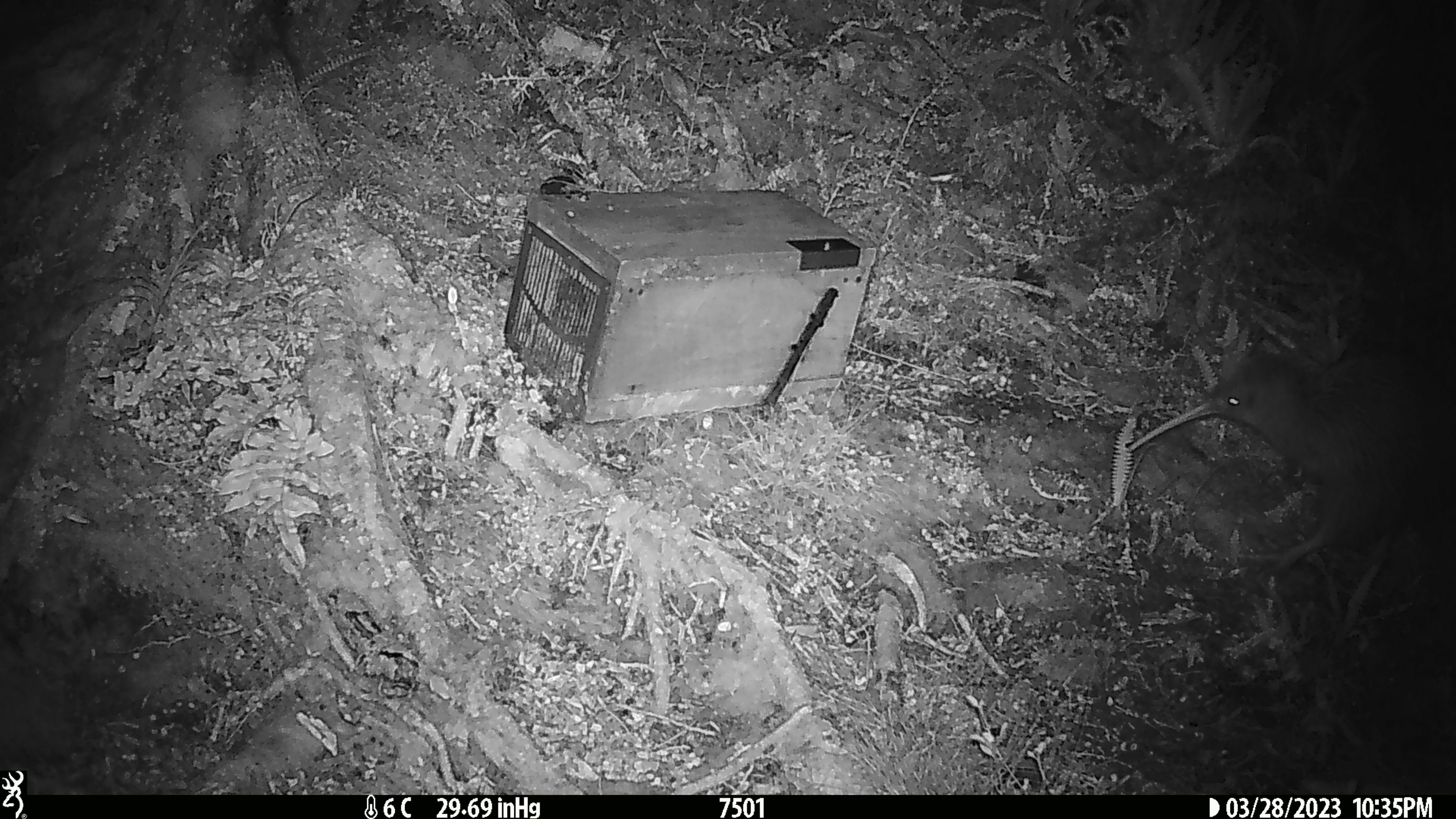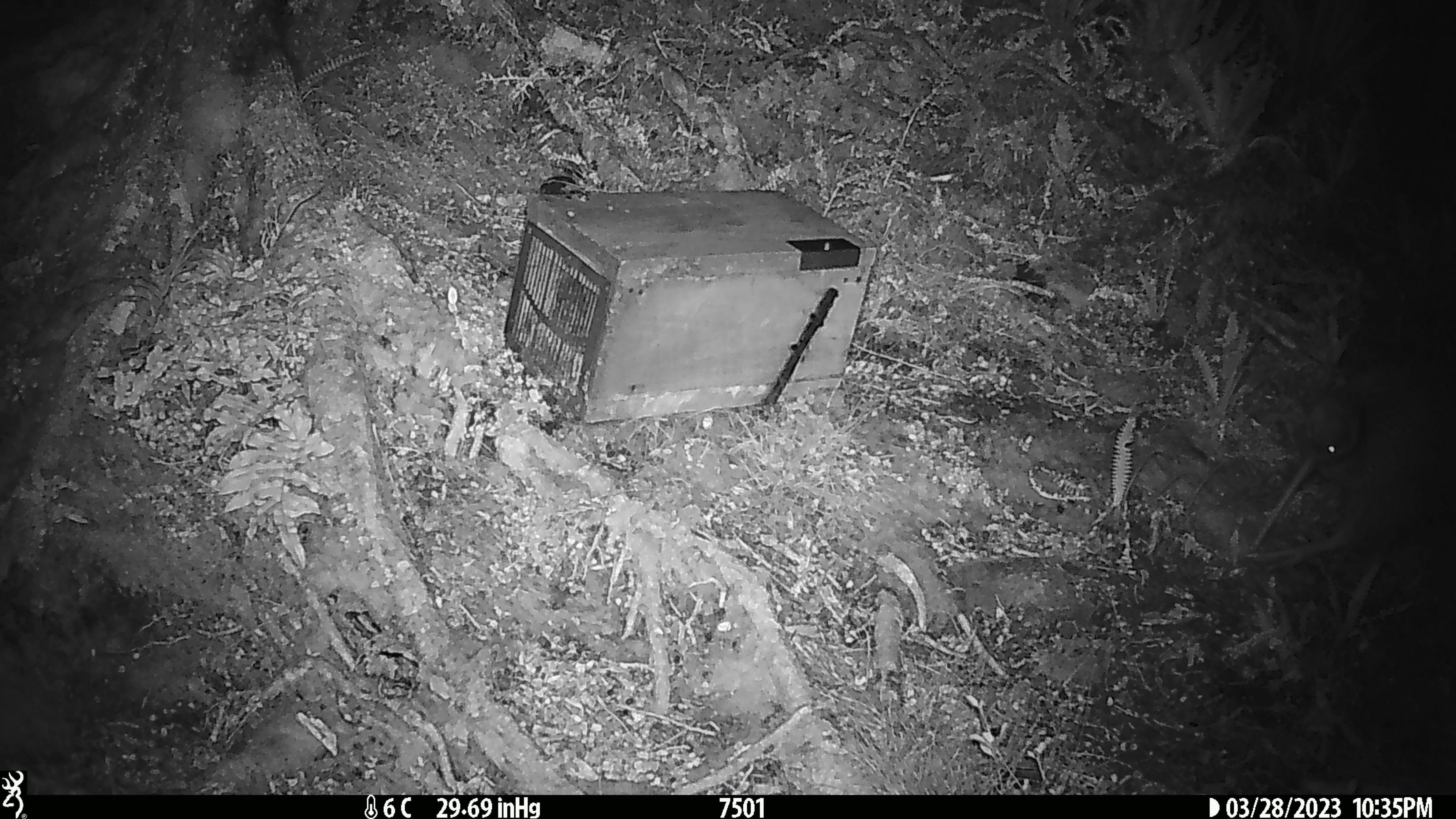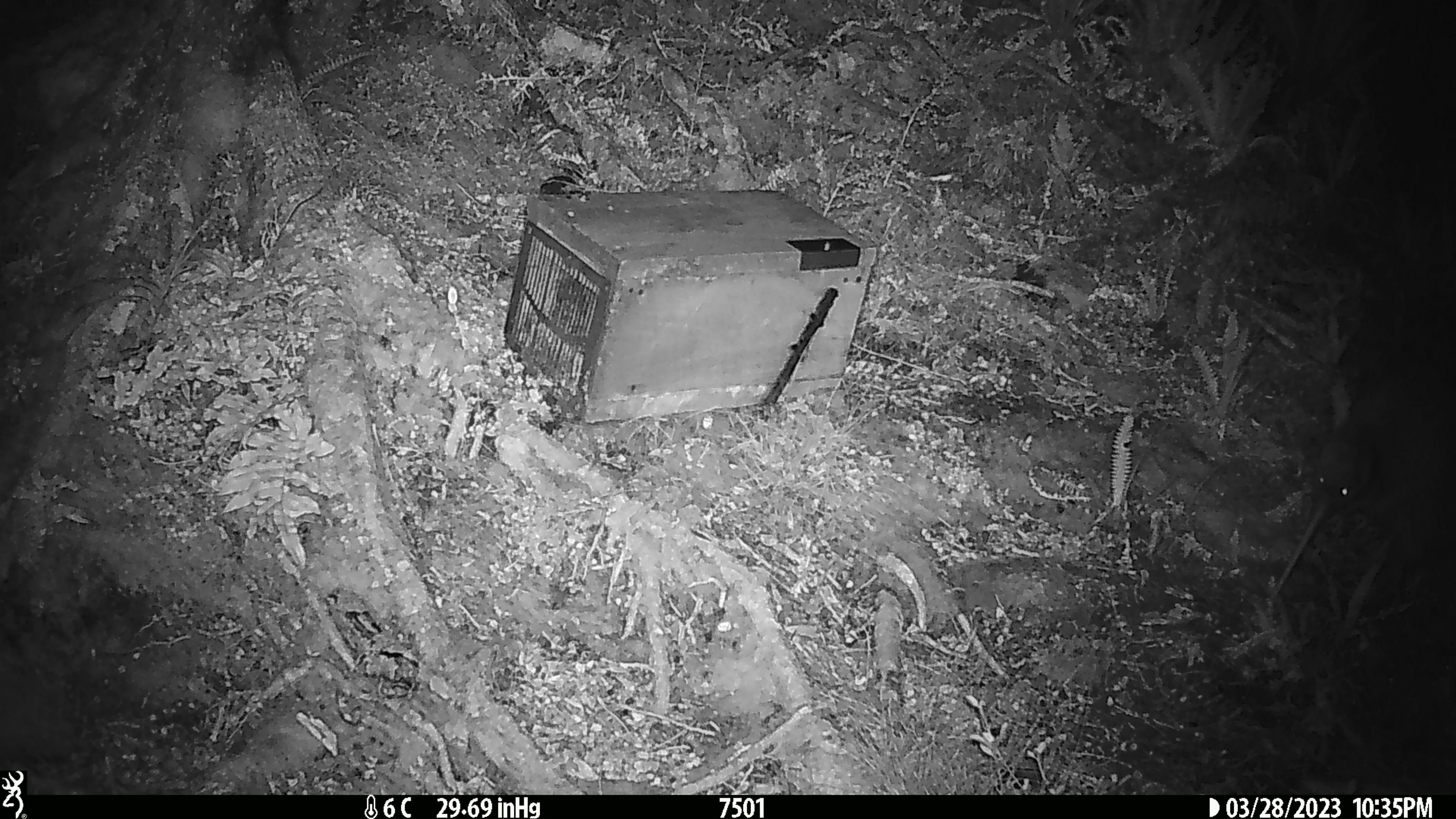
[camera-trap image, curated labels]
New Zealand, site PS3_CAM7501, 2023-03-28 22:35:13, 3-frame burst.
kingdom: Animalia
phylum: Chordata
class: Aves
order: Apterygiformes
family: Apterygidae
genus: Apteryx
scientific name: Apteryx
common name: kiwi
Kiwi (Apteryx).